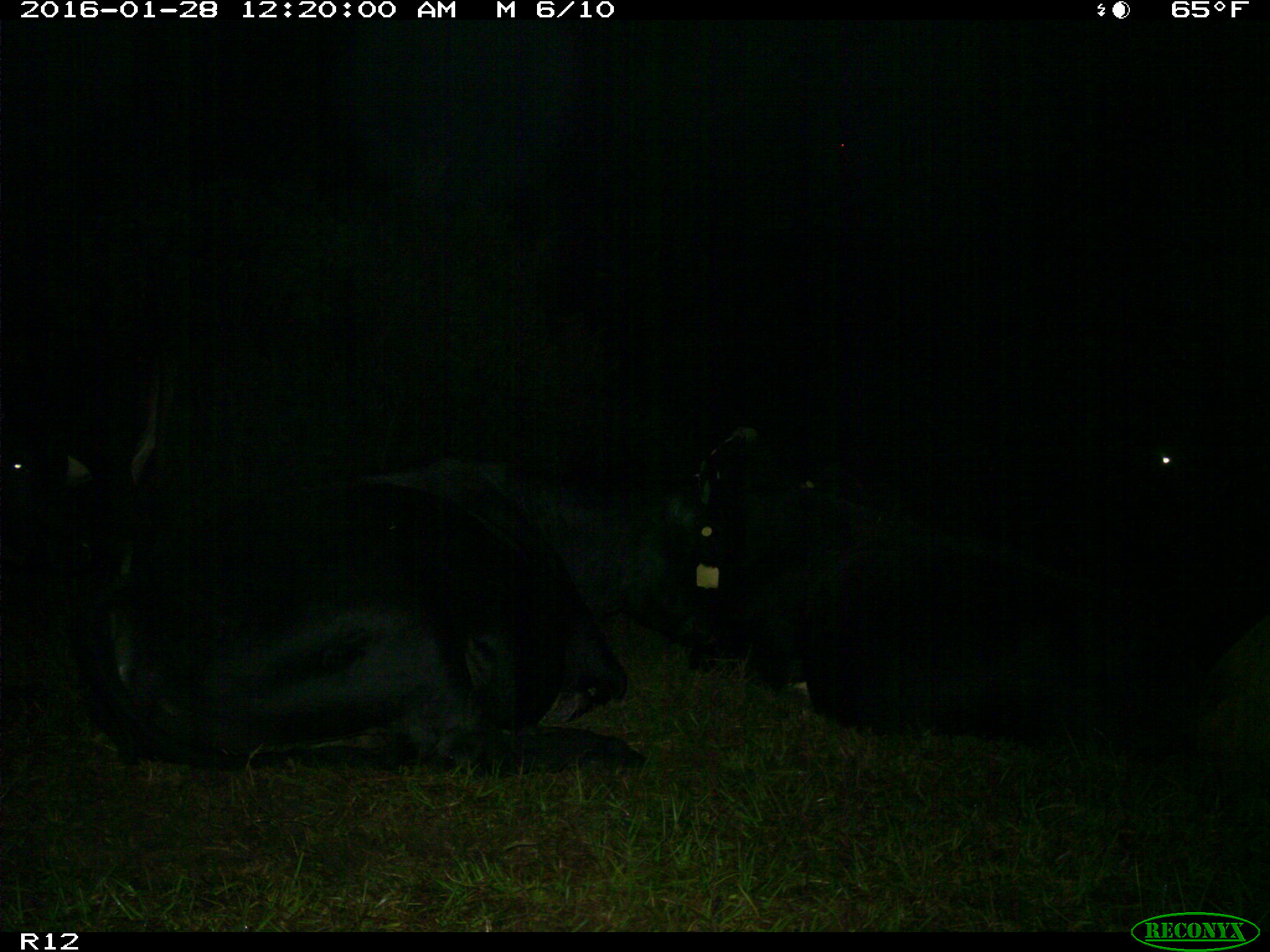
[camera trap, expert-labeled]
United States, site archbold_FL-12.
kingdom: Animalia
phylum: Chordata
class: Mammalia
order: Artiodactyla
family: Bovidae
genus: Bos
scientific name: Bos taurus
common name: domestic cow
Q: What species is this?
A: Bos taurus (domestic cow).